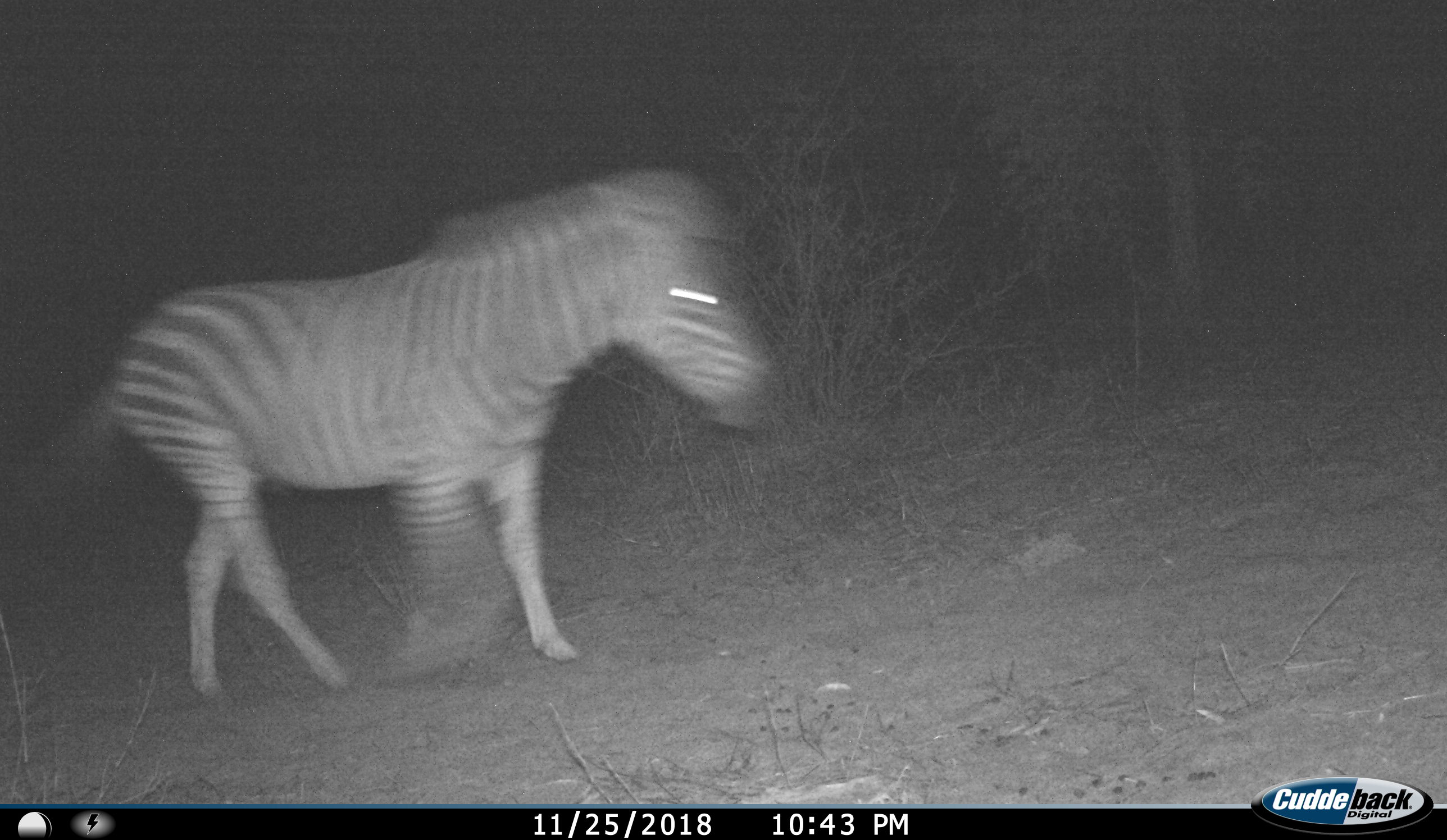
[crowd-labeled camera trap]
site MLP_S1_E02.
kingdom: Animalia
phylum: Chordata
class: Mammalia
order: Perissodactyla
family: Equidae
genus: Equus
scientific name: Equus quagga burchellii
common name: burchell's zebra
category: zebraburchells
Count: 1.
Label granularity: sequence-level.